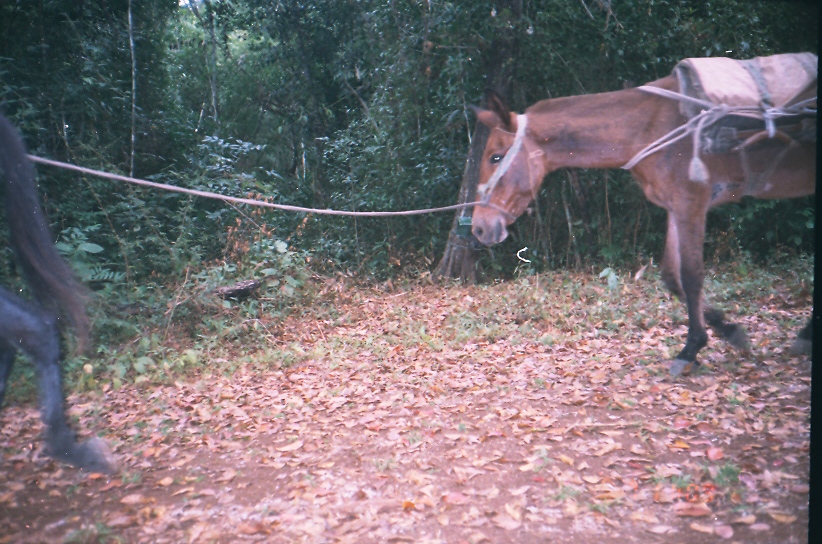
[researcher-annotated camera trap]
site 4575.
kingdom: Animalia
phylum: Chordata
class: Mammalia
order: Perissodactyla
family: Equidae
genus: Equus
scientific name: Equus ferus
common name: wild horse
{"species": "Equus ferus (wild horse)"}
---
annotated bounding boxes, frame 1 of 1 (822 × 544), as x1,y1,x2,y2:
equus ferus: 468,51,818,373; 0,114,122,475